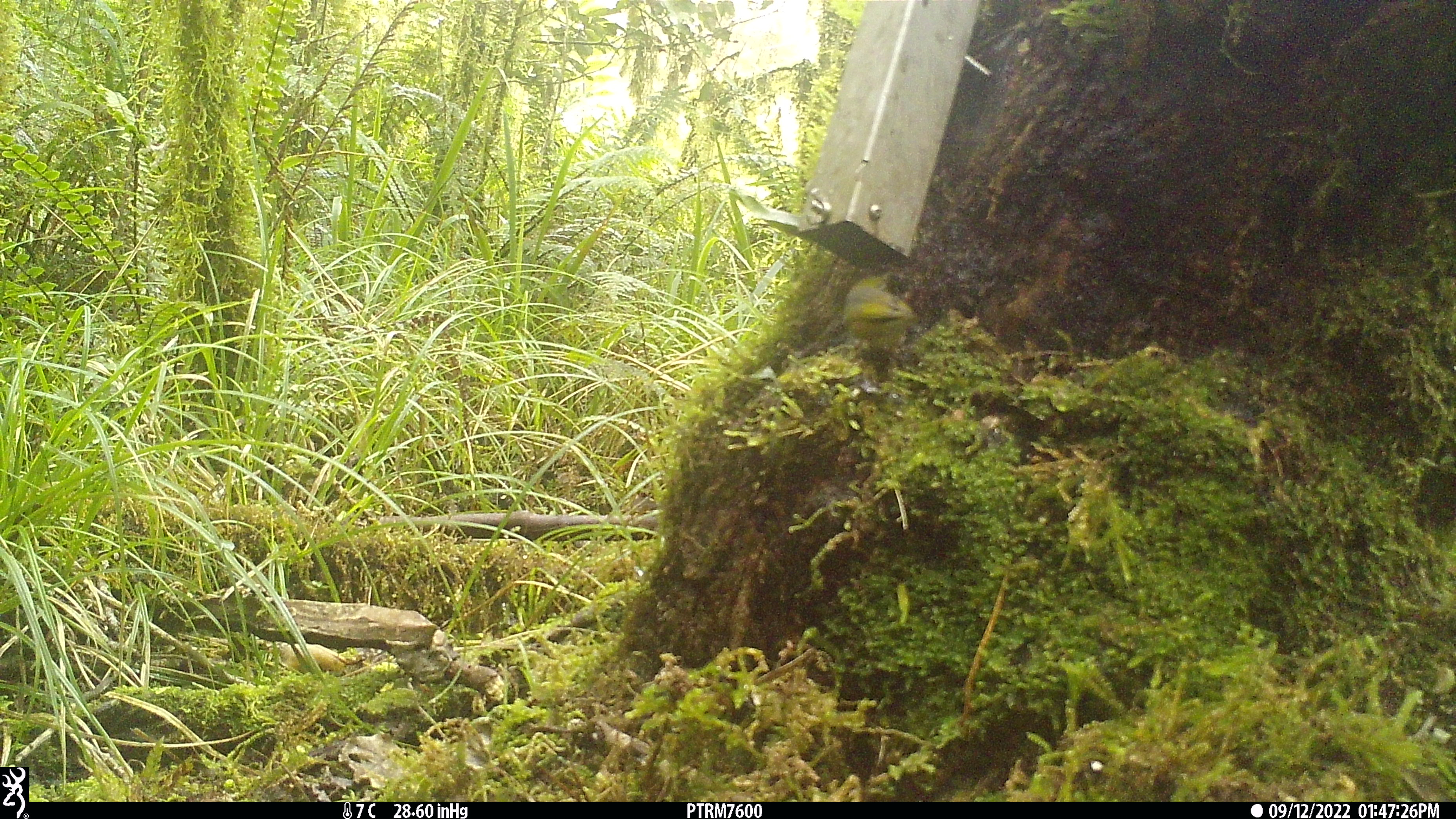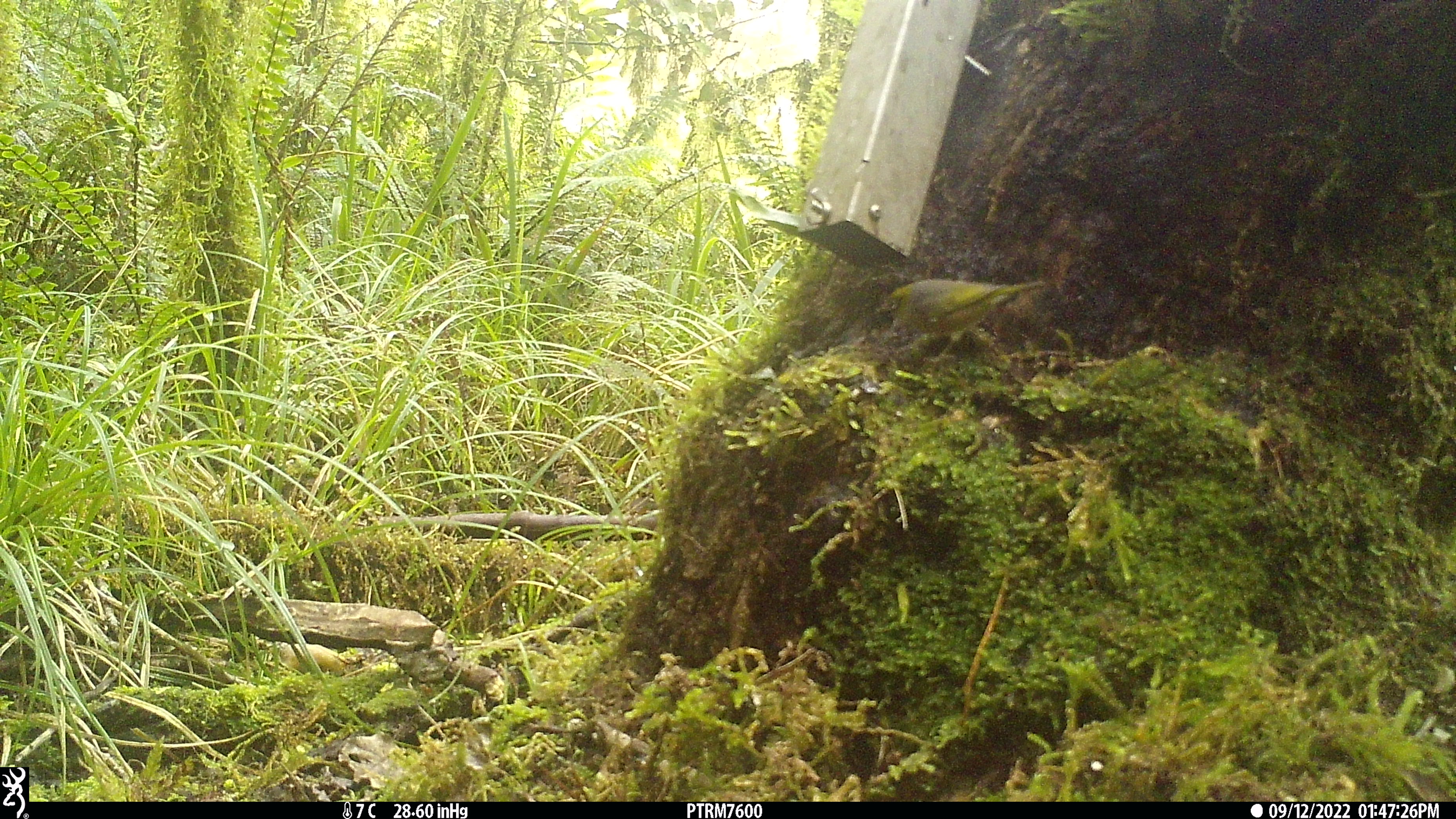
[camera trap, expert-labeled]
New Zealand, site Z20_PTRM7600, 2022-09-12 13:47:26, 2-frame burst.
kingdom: Animalia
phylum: Chordata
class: Aves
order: Passeriformes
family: Zosteropidae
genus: Zosterops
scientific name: Zosterops lateralis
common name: silvereye